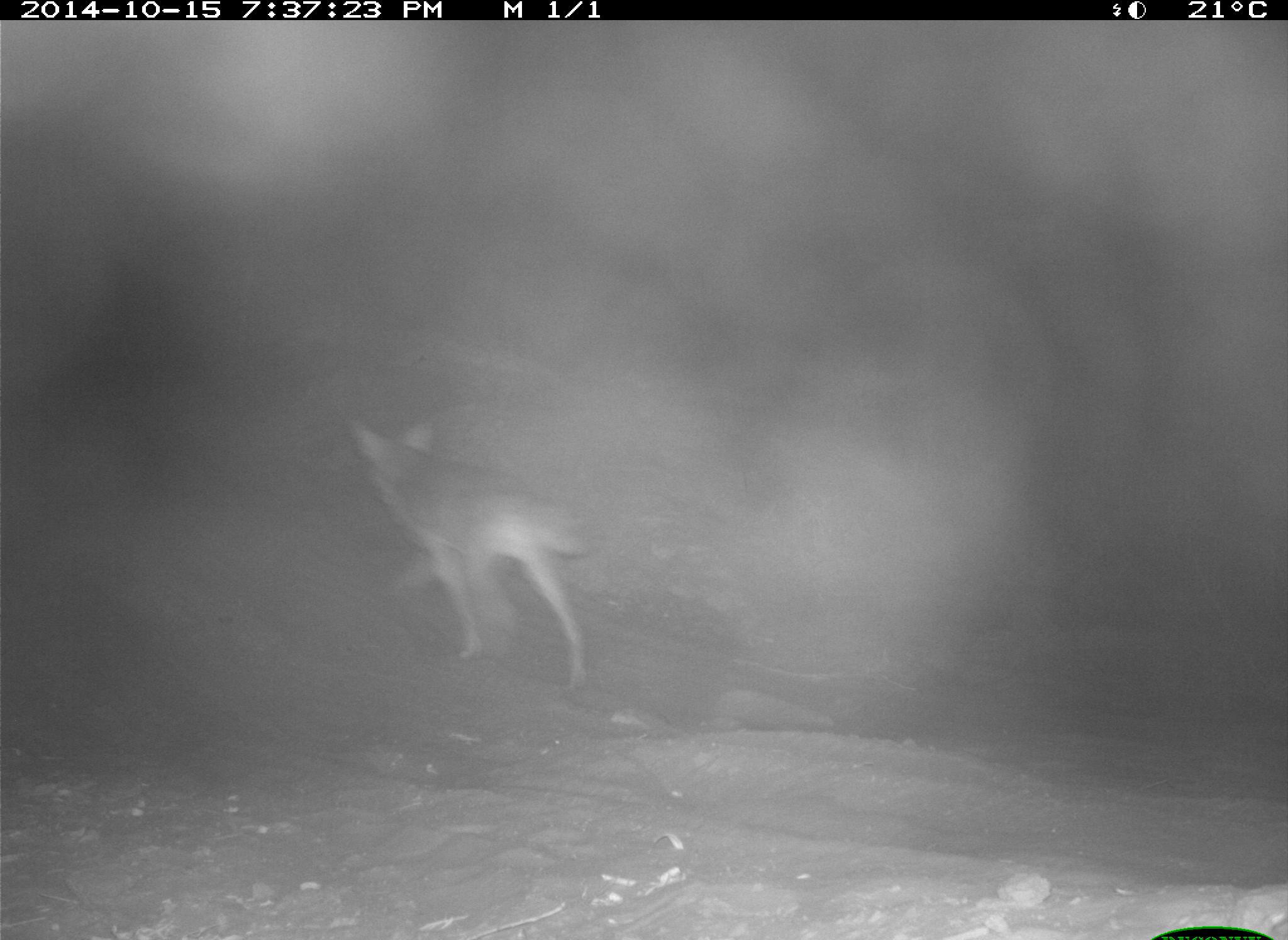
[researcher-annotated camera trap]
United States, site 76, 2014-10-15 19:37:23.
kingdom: Animalia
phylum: Chordata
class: Mammalia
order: Carnivora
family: Canidae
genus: Canis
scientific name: Canis latrans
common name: coyote